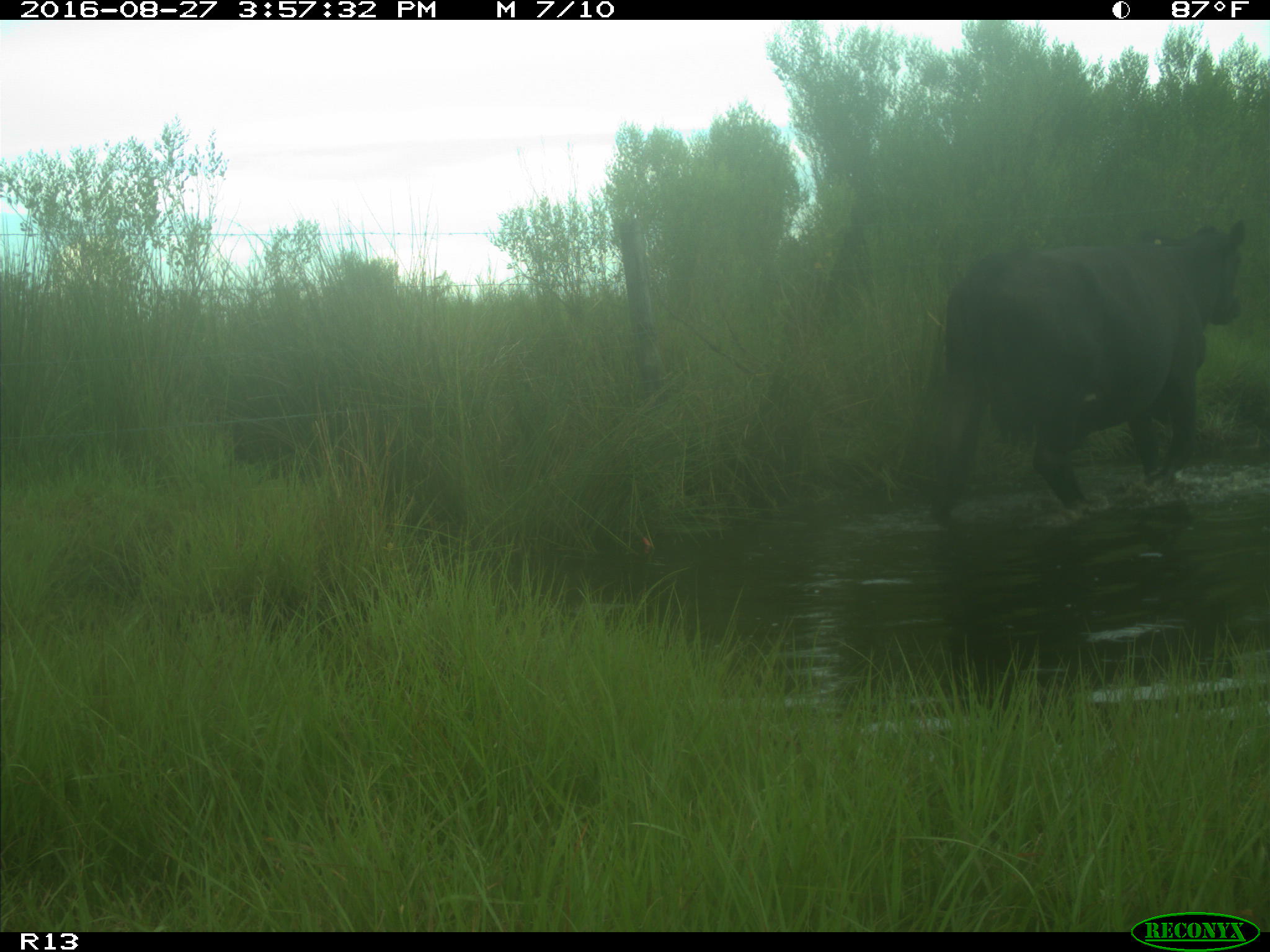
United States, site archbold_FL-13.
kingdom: Animalia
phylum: Chordata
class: Mammalia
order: Artiodactyla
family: Bovidae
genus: Bos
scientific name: Bos taurus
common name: domestic cow